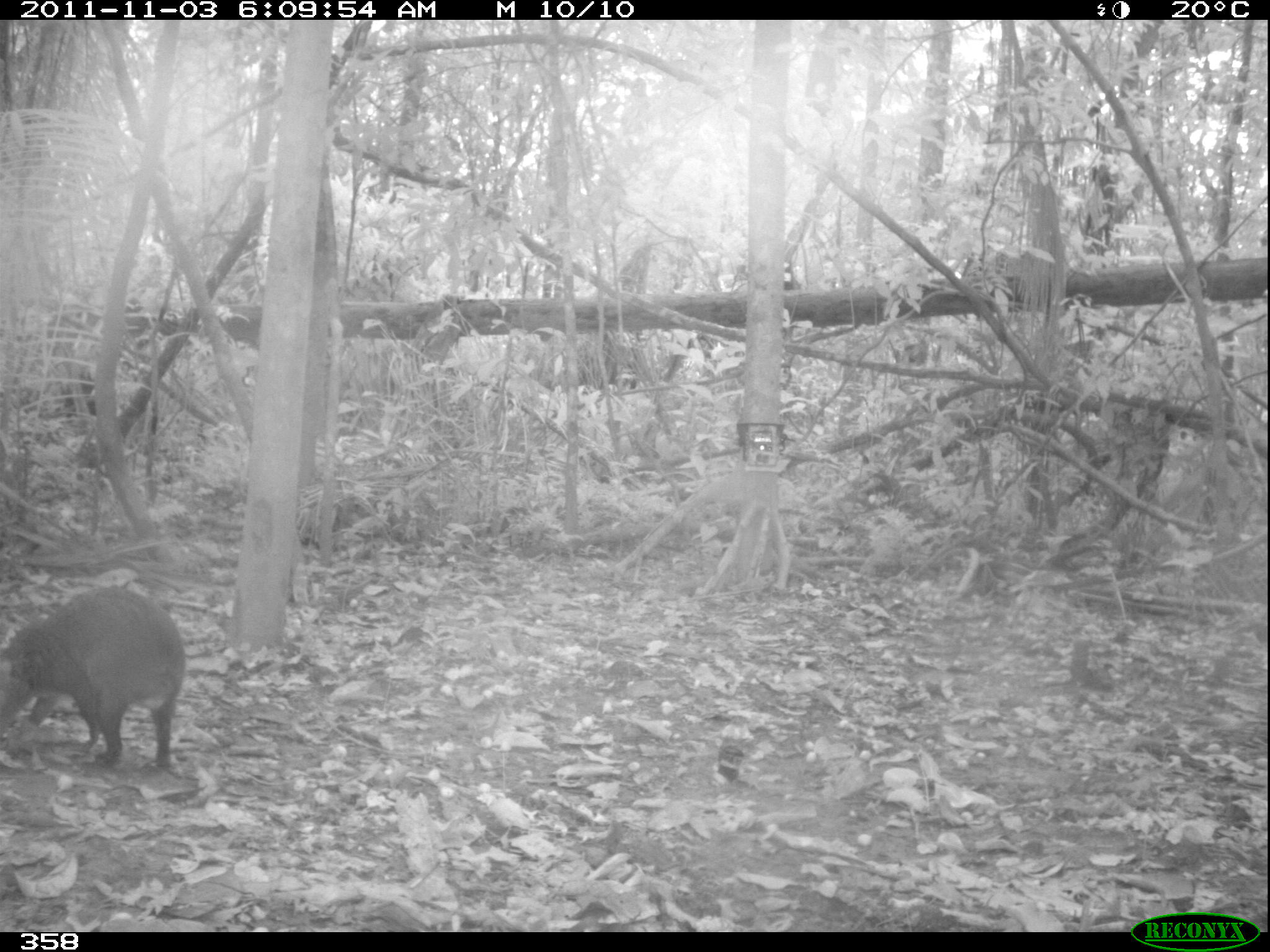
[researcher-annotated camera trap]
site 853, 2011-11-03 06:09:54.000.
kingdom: Animalia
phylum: Chordata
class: Mammalia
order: Rodentia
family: Dasyproctidae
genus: Dasyprocta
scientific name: Dasyprocta punctata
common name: central american agouti